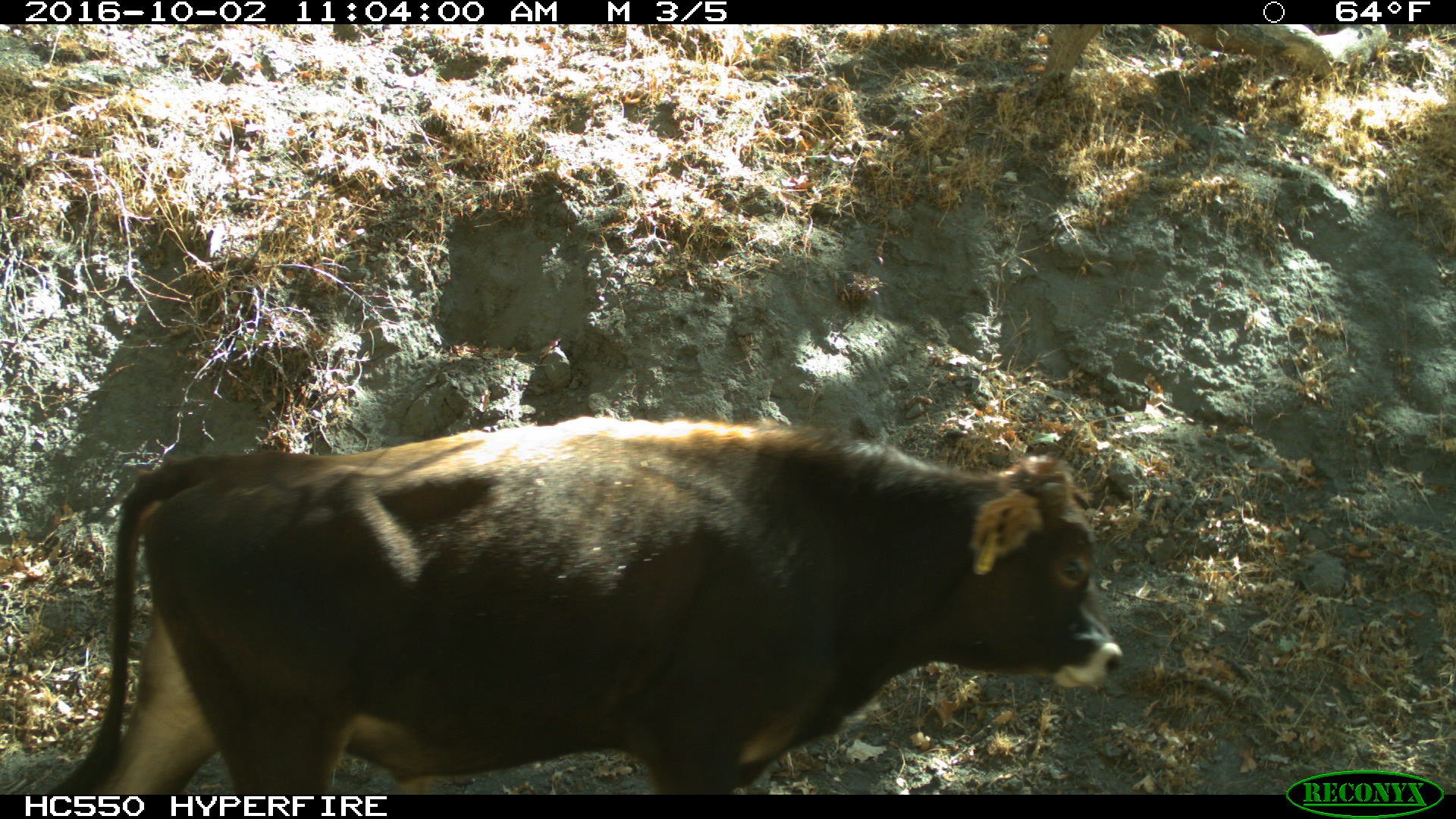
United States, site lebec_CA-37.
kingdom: Animalia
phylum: Chordata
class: Mammalia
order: Artiodactyla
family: Bovidae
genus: Bos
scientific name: Bos taurus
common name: domestic cow